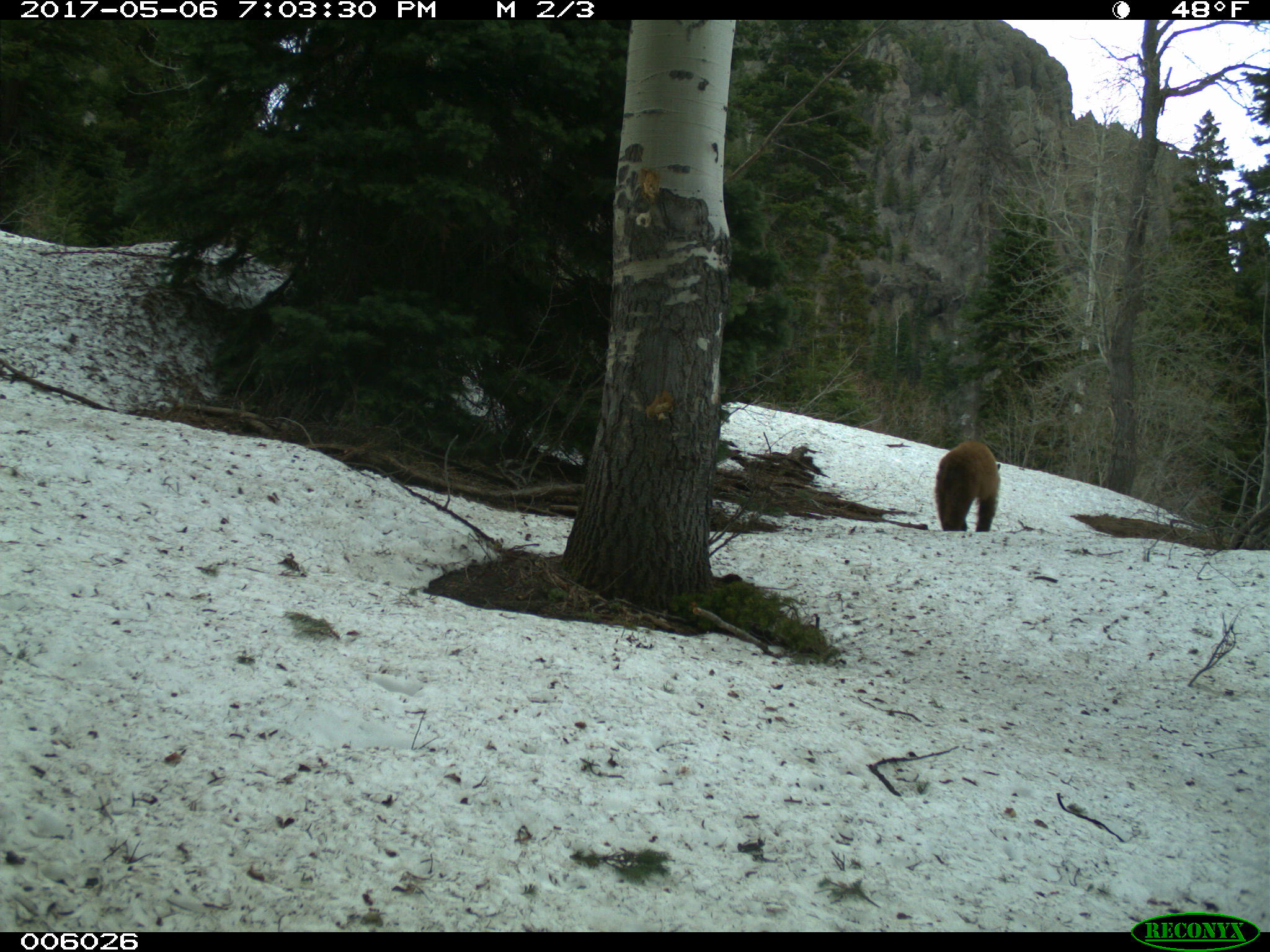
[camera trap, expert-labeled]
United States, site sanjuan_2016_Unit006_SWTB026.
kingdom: Animalia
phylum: Chordata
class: Mammalia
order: Carnivora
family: Ursidae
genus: Ursus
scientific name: Ursus americanus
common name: american black bear